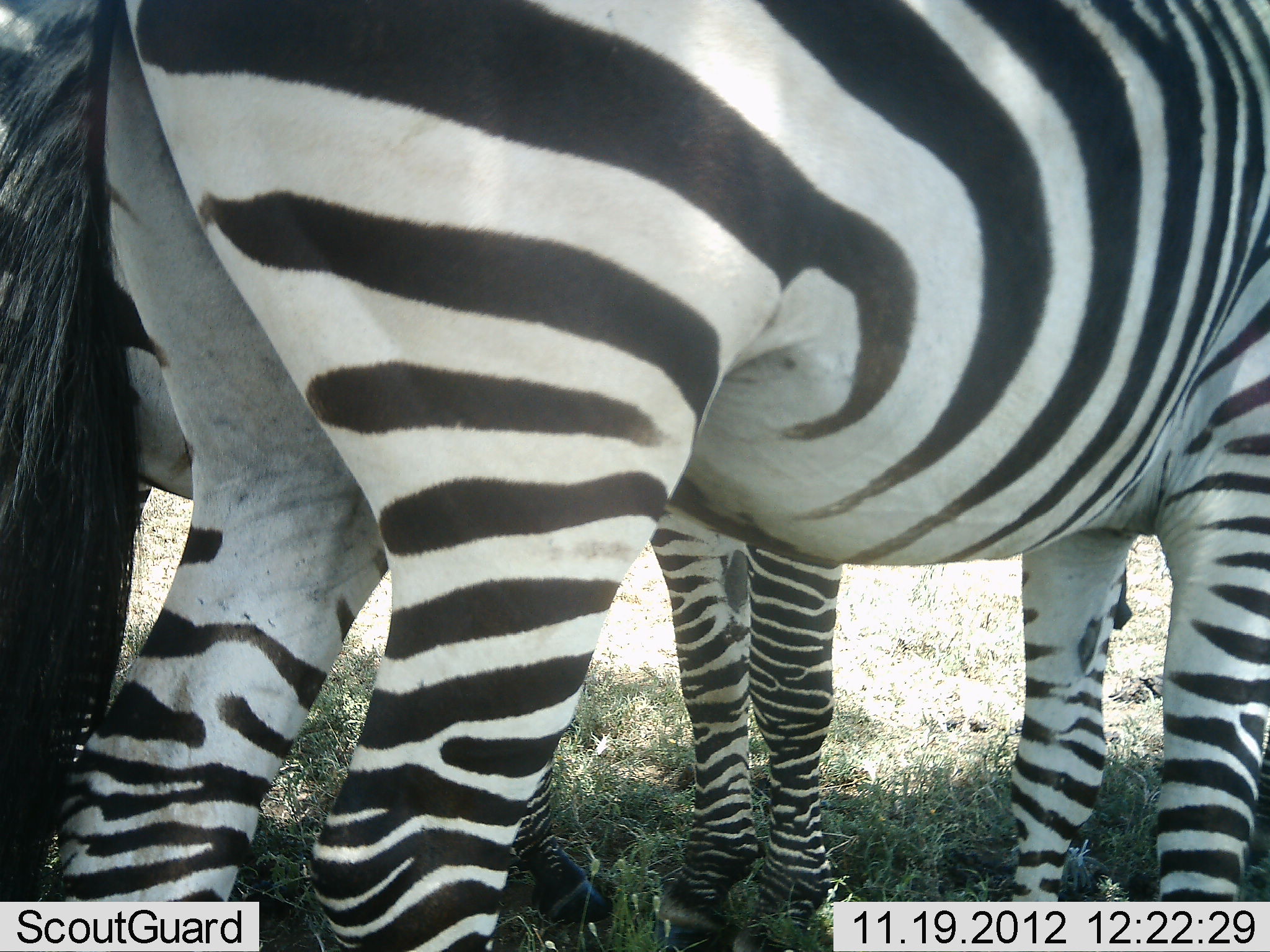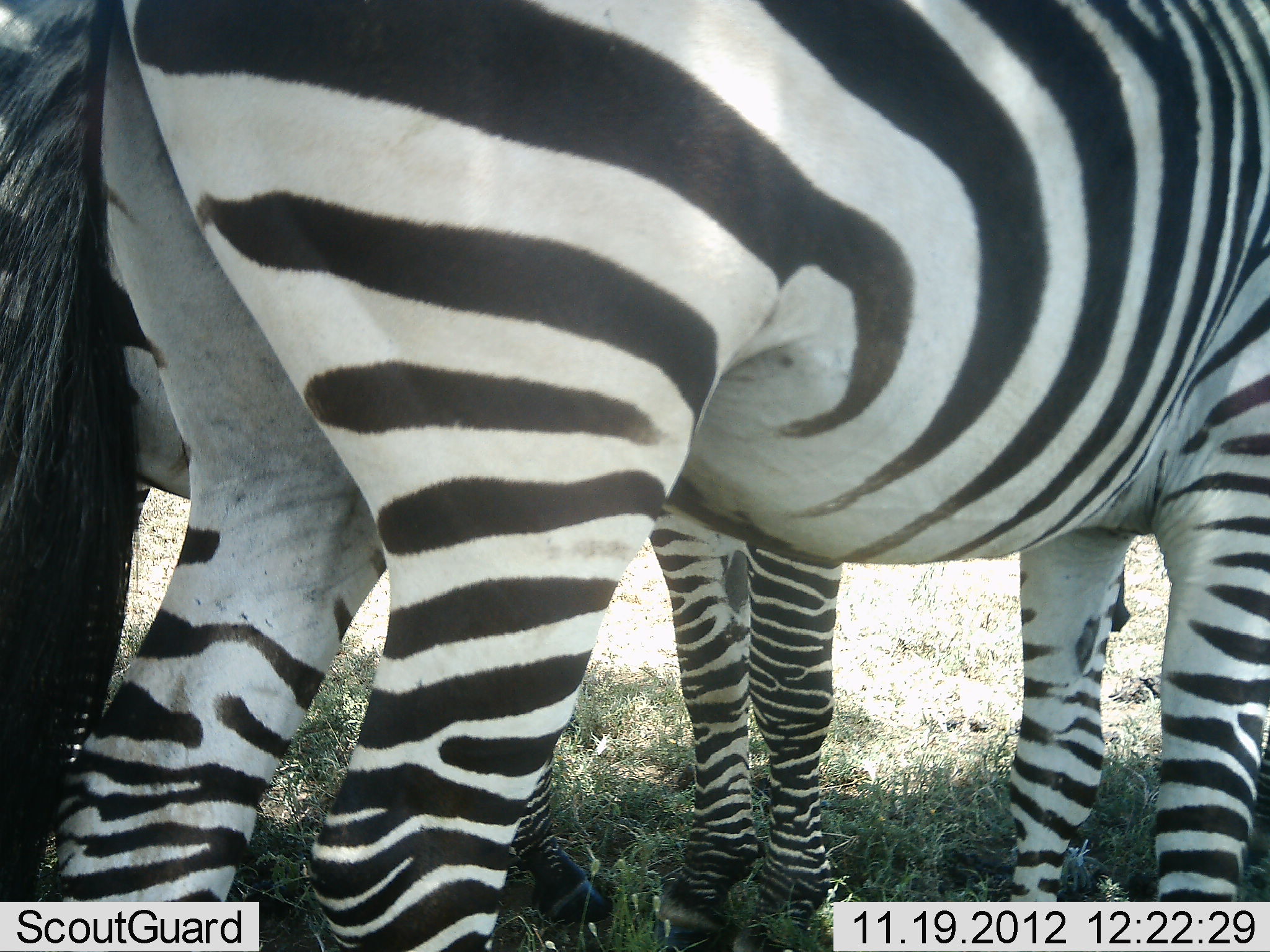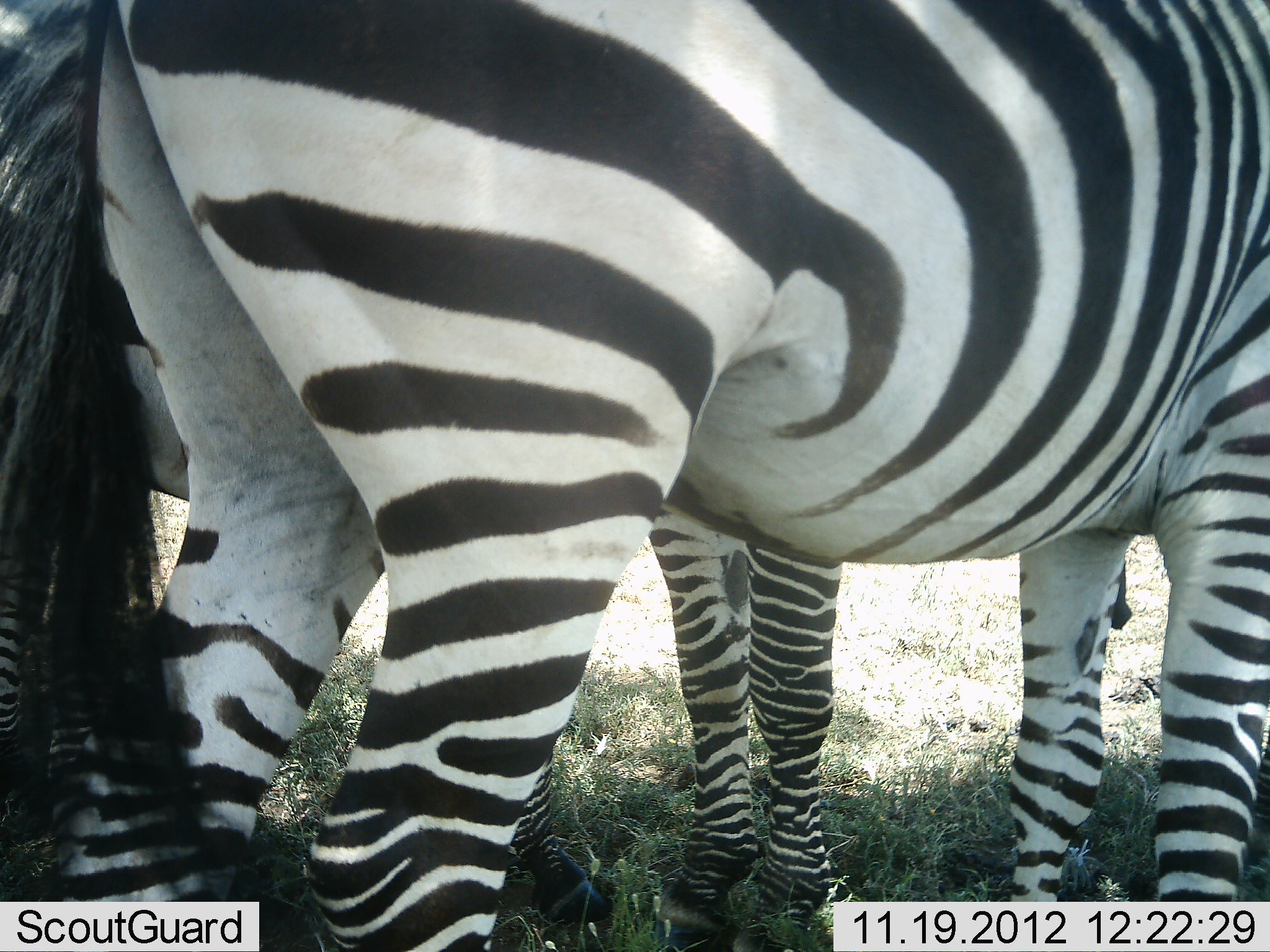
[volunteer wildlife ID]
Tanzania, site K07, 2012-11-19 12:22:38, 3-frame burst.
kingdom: Animalia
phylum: Chordata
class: Mammalia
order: Perissodactyla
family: Equidae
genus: Equus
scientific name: Equus quagga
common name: plains zebra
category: zebra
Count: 2.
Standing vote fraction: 100%.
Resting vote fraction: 0%.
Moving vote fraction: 0%.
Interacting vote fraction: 0%.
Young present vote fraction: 0%.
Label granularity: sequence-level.